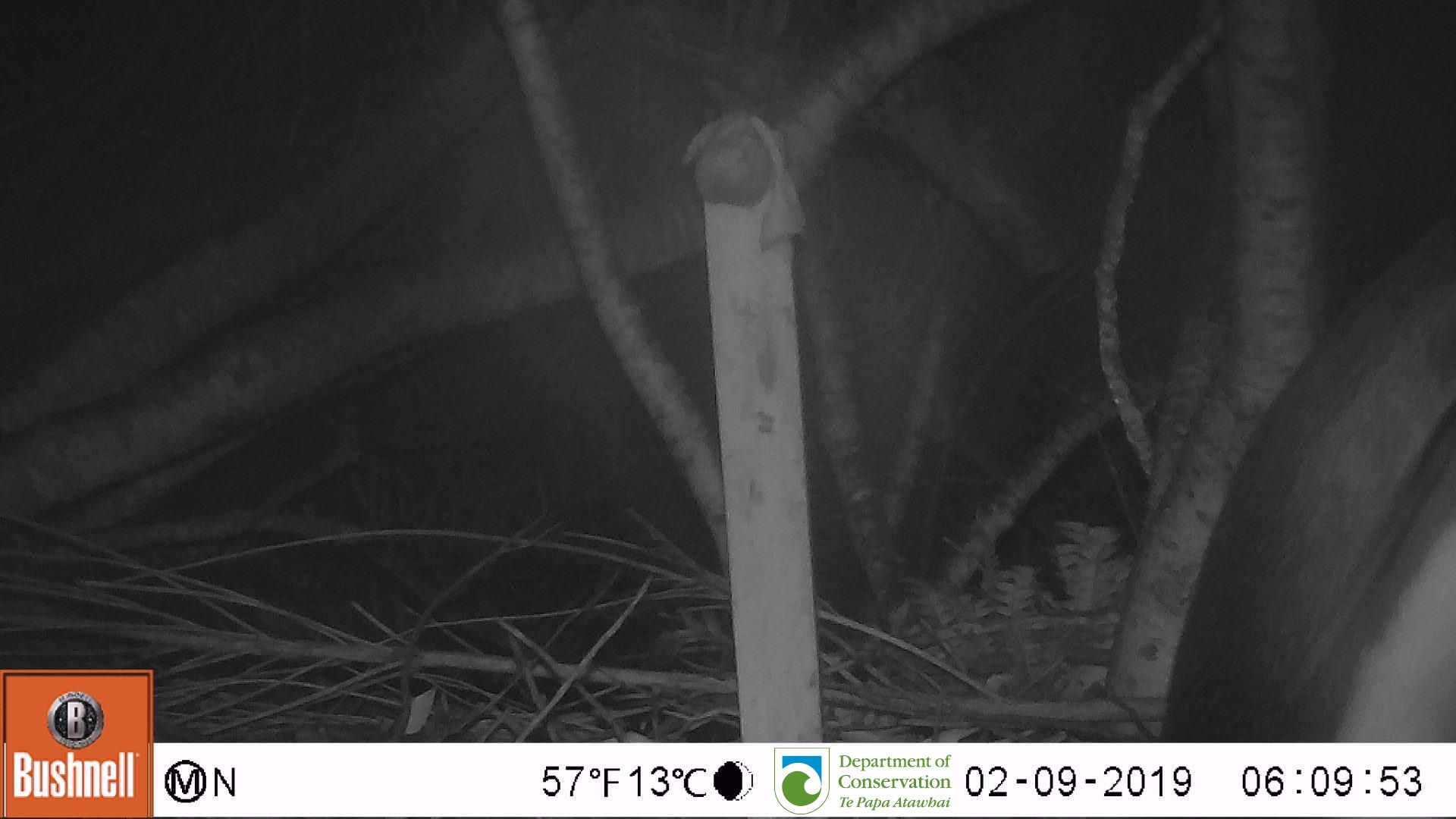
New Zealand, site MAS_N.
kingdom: Animalia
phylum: Chordata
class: Aves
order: Sphenisciformes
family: Spheniscidae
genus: Megadyptes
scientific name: Megadyptes antipodes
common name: yellow-eyed penguin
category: yellow eyed penguin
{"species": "yellow eyed penguin (yellow-eyed penguin) (Megadyptes antipodes)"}